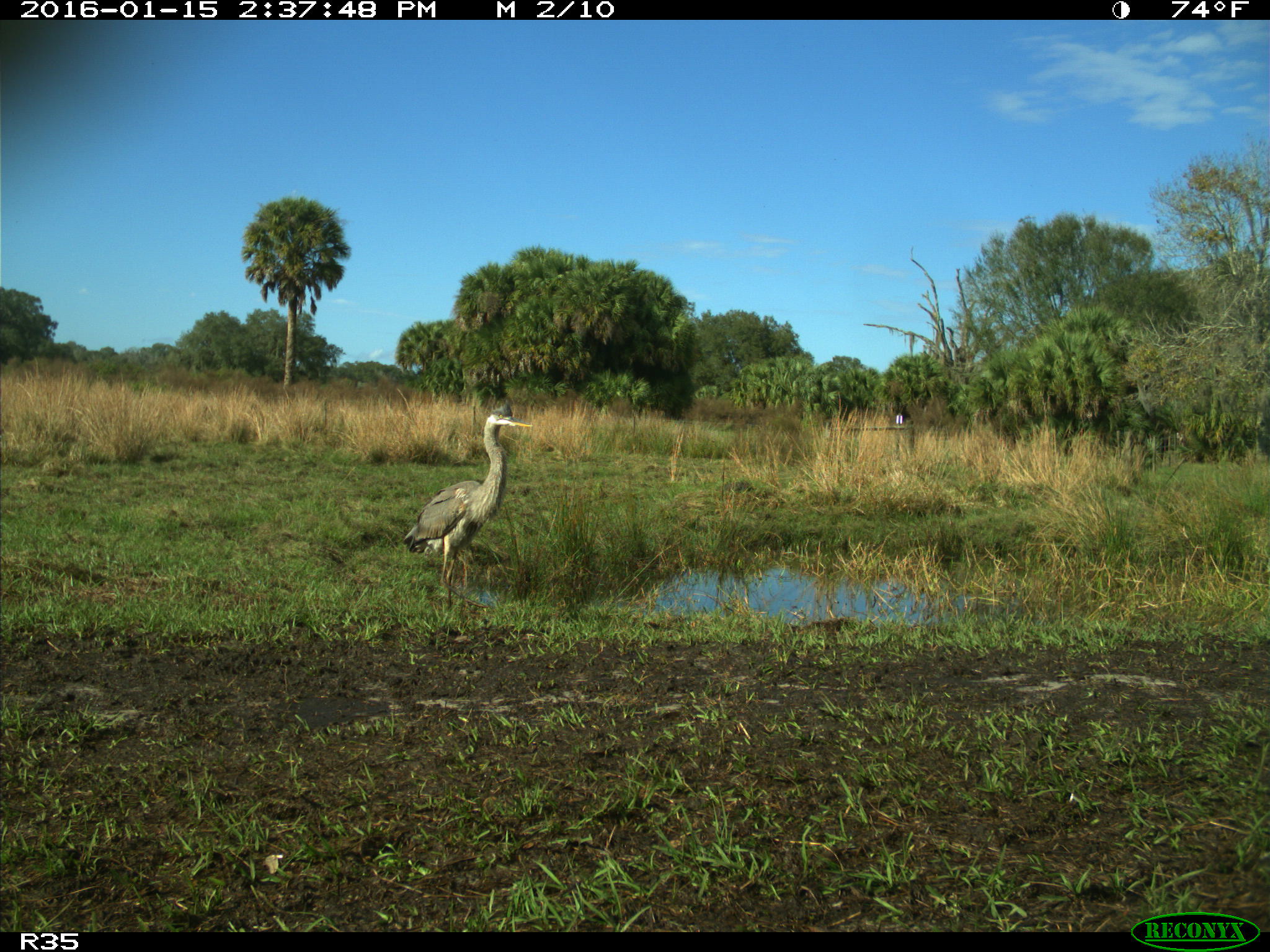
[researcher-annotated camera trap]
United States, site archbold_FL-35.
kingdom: Animalia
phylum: Chordata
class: Aves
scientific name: Aves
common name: birds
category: unidentified bird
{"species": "unidentified bird (birds) (Aves)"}